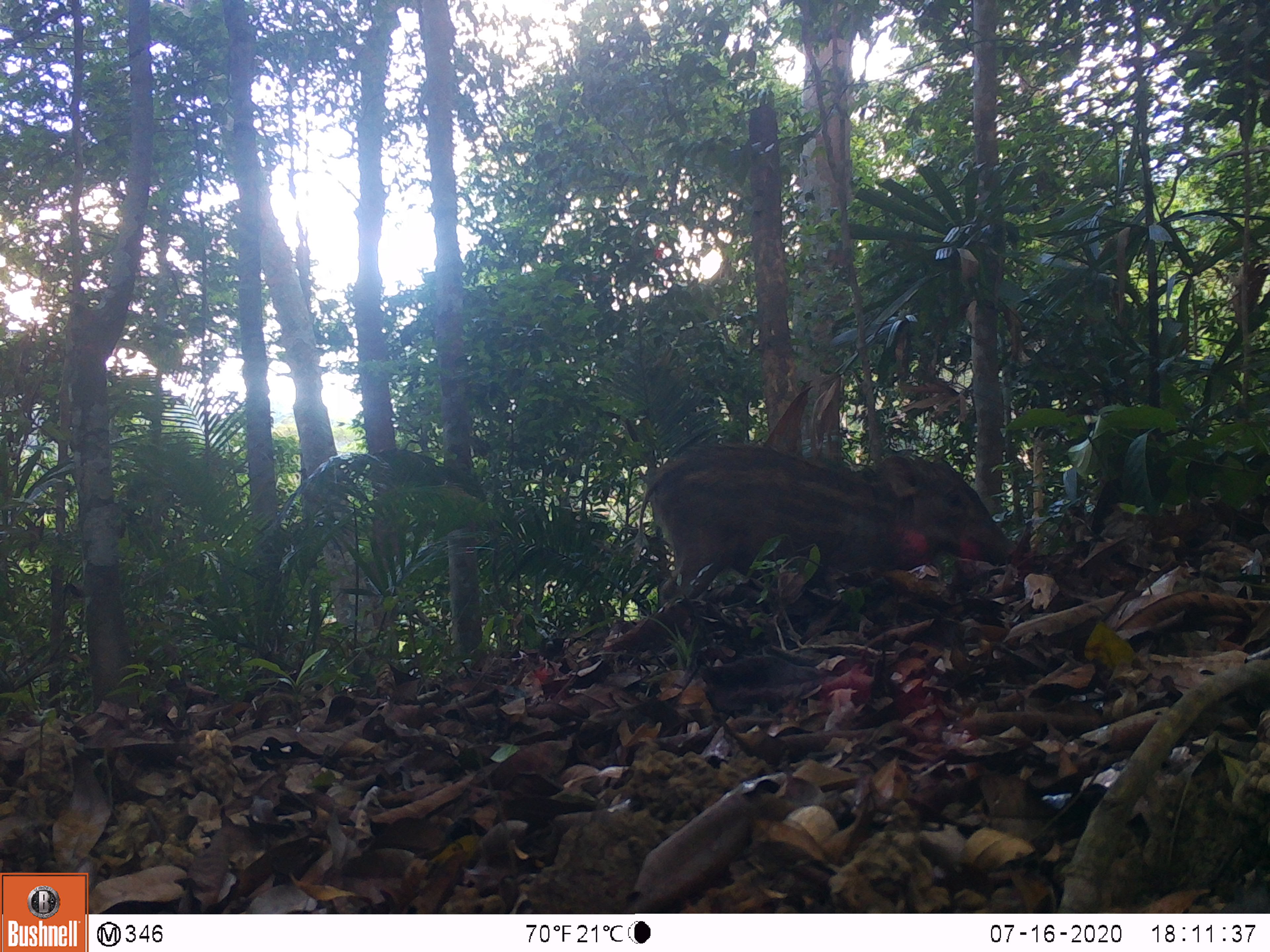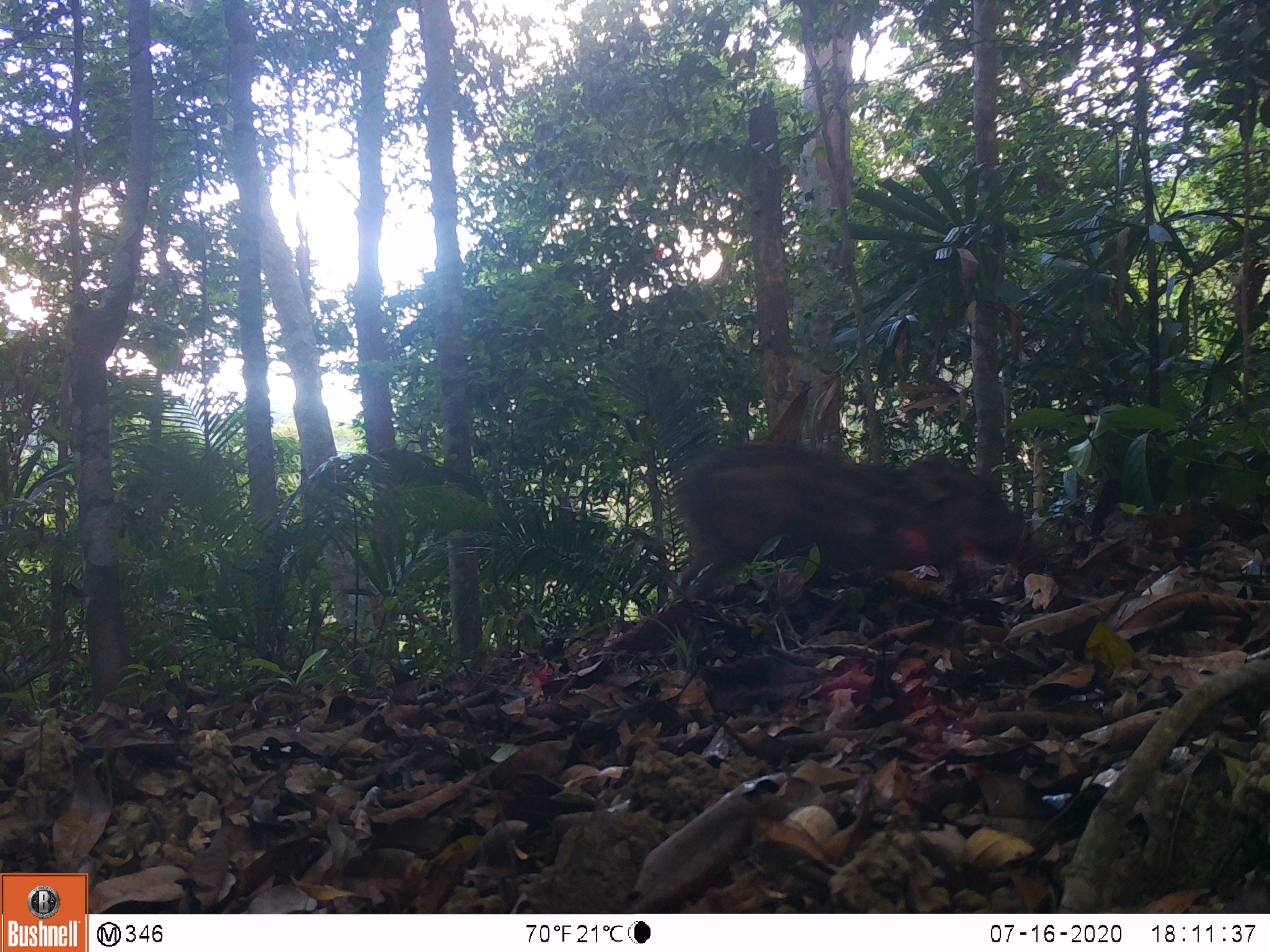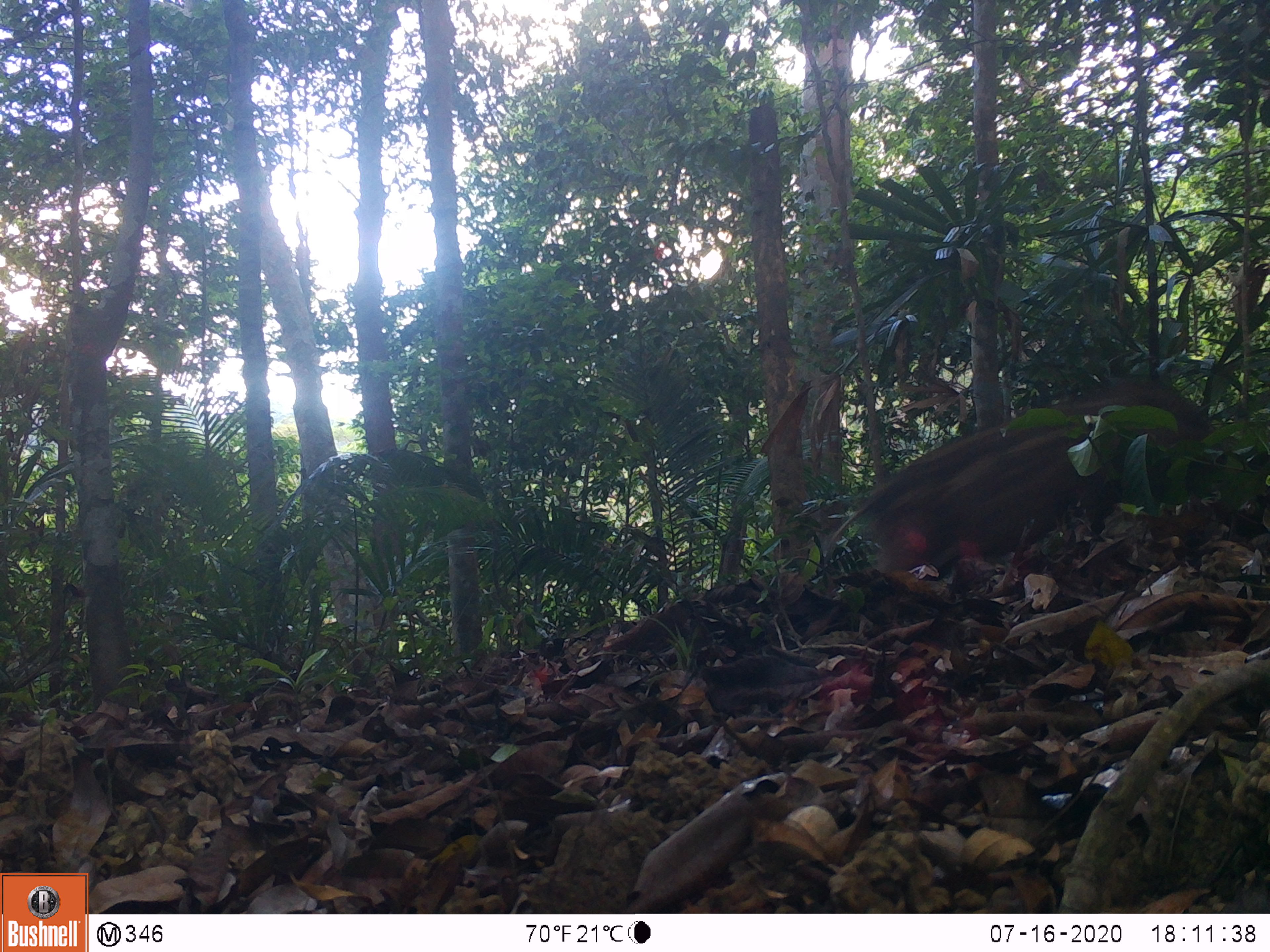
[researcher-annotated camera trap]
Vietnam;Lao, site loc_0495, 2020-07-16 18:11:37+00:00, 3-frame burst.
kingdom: Animalia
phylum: Chordata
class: Mammalia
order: Artiodactyla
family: Suidae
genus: Sus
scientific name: Sus scrofa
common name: eurasian wild pig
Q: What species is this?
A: Eurasian wild pig (Sus scrofa).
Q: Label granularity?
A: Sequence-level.